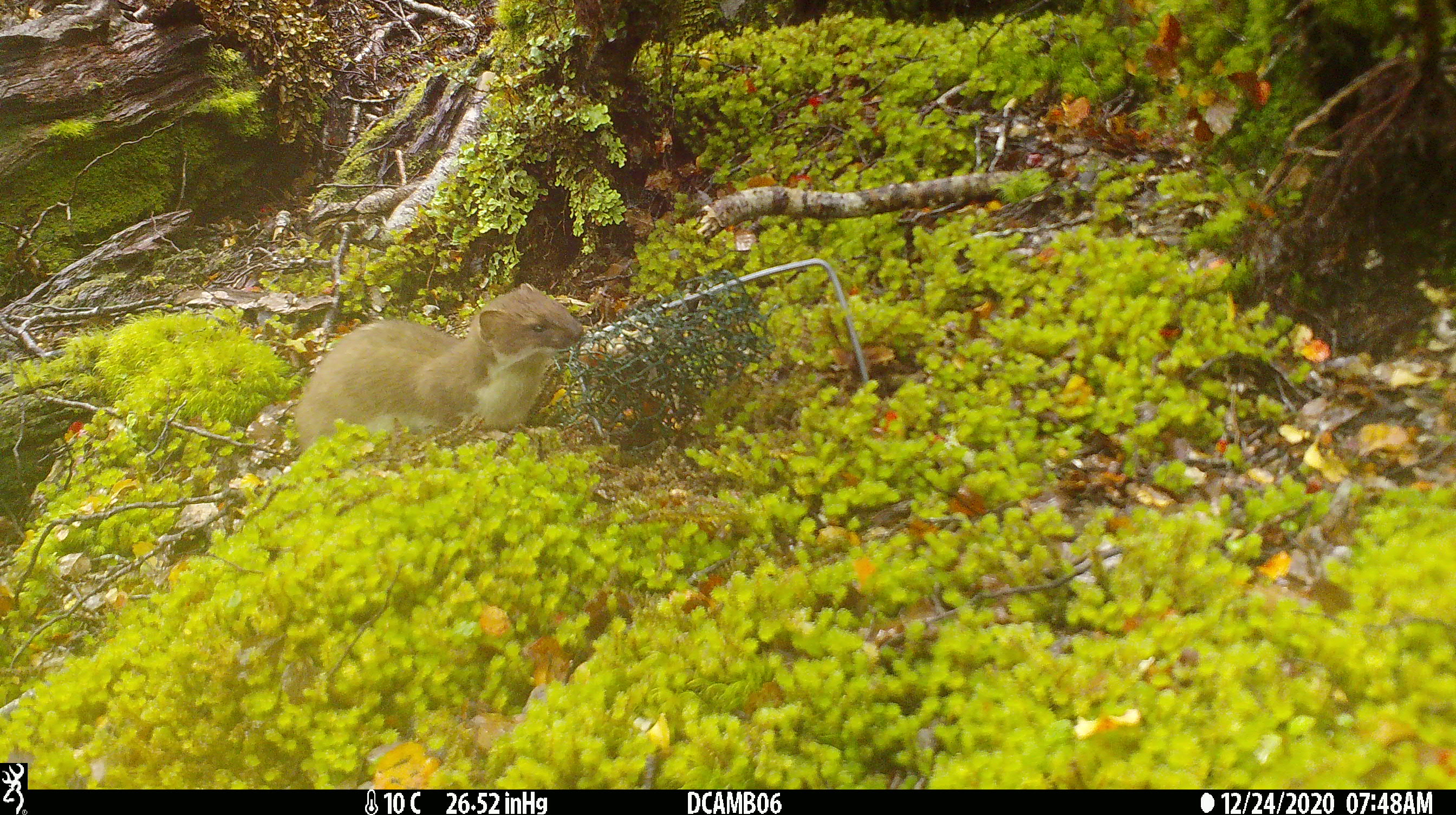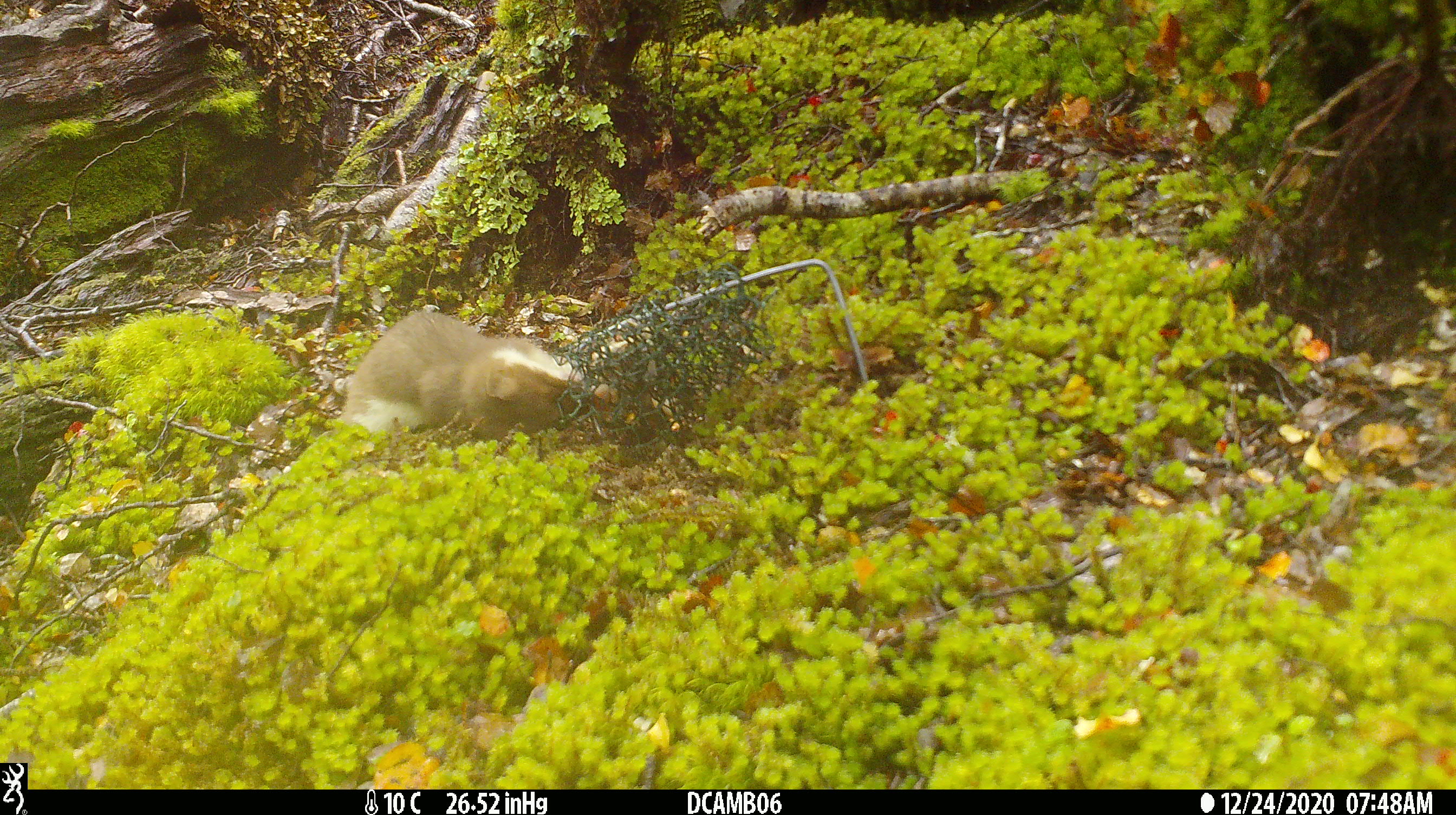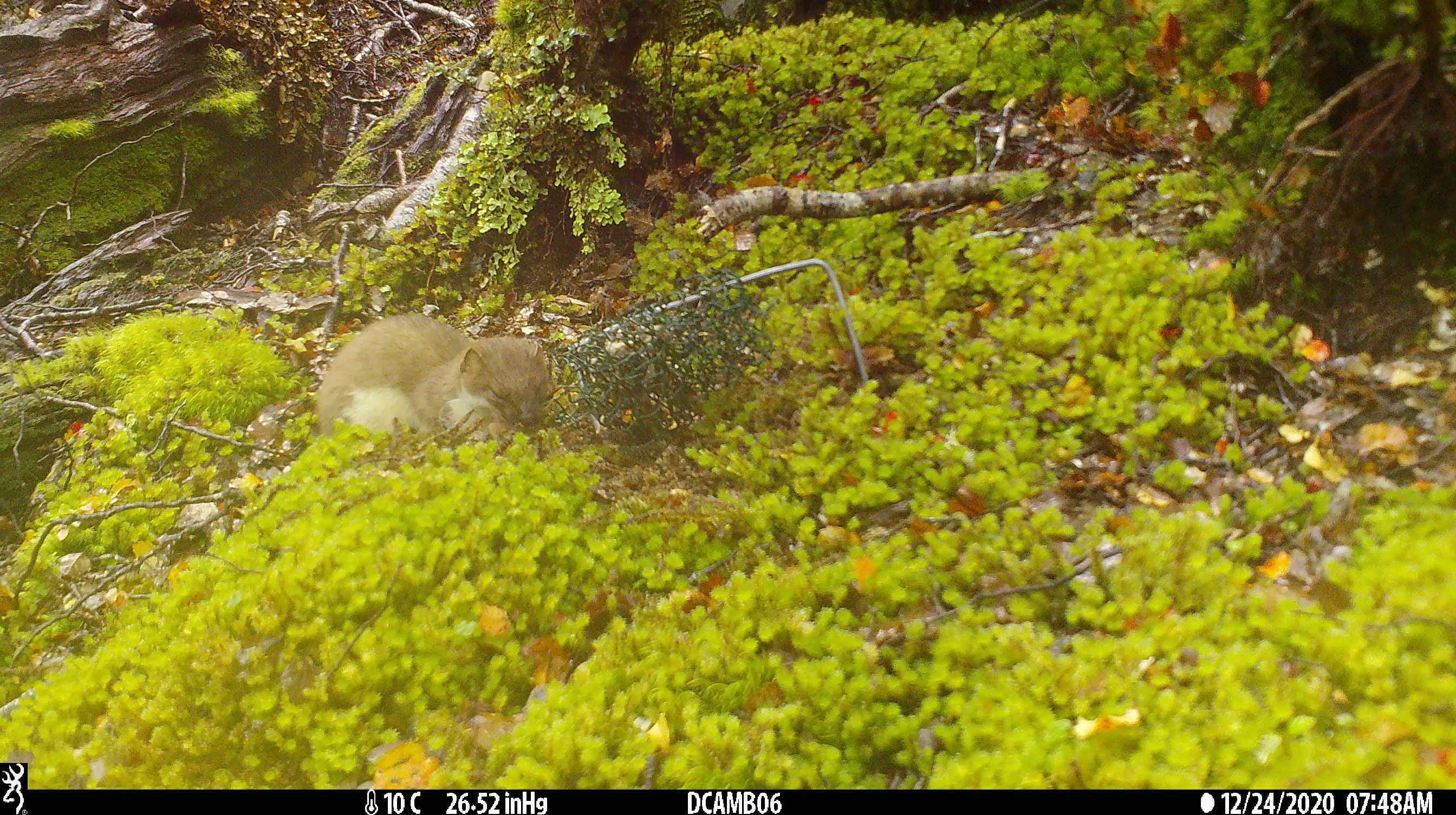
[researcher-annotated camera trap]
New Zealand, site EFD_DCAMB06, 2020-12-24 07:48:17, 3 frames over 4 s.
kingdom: Animalia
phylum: Chordata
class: Mammalia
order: Carnivora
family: Mustelidae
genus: Mustela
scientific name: Mustela erminea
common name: stoat